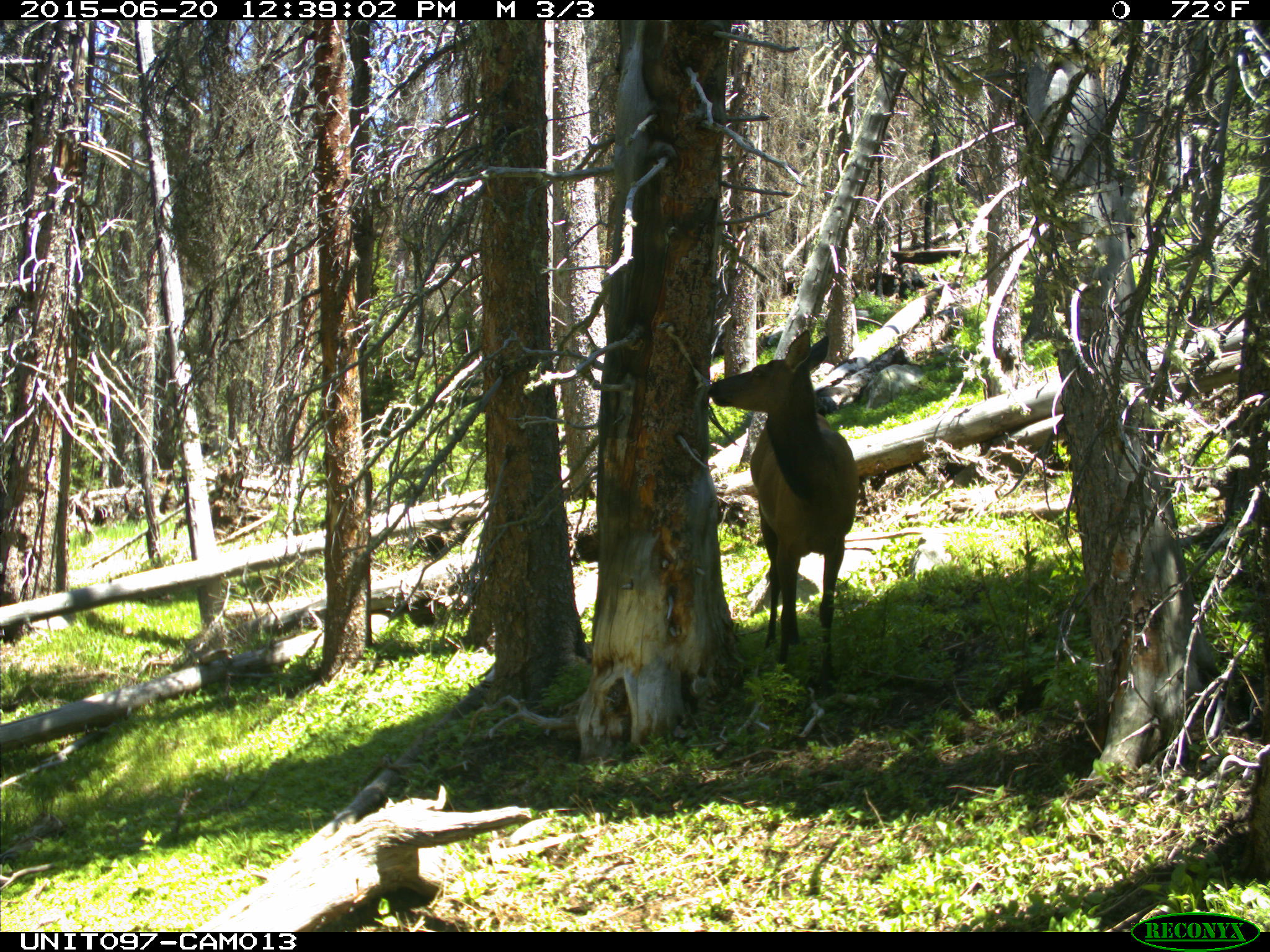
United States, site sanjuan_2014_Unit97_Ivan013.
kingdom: Animalia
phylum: Chordata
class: Mammalia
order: Artiodactyla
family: Cervidae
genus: Cervus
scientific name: Cervus elaphus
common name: red deer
Cervus elaphus (red deer).